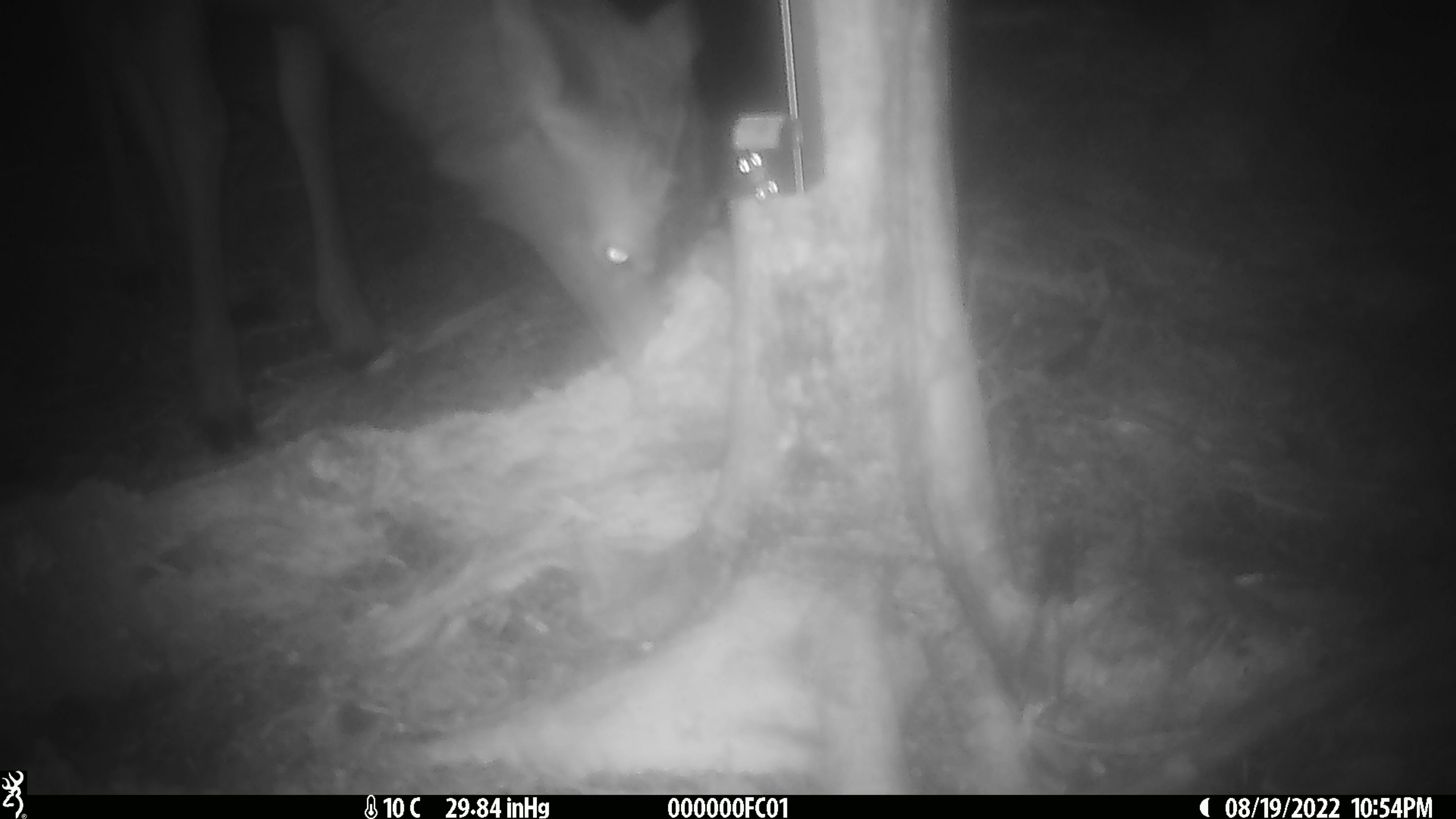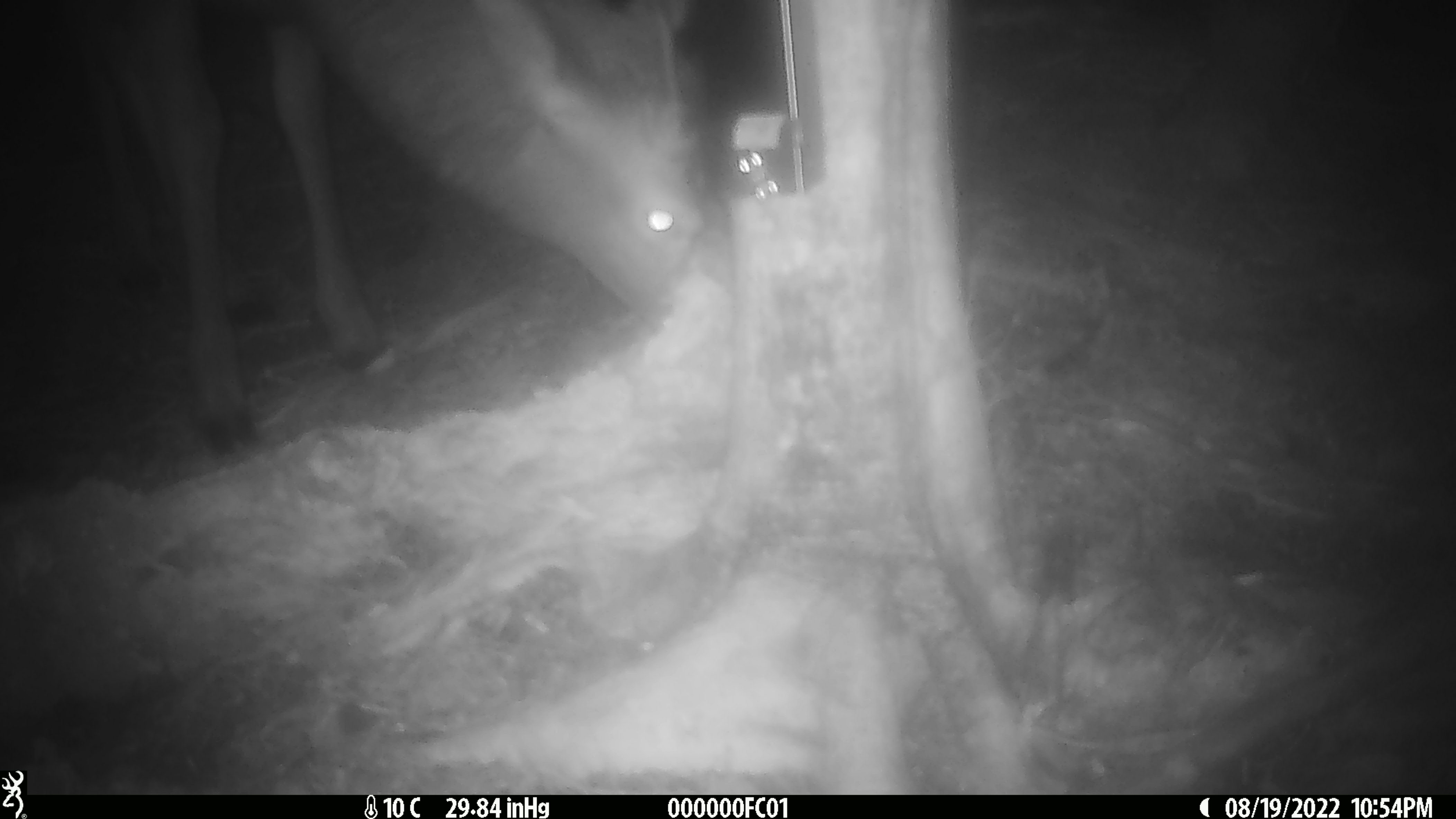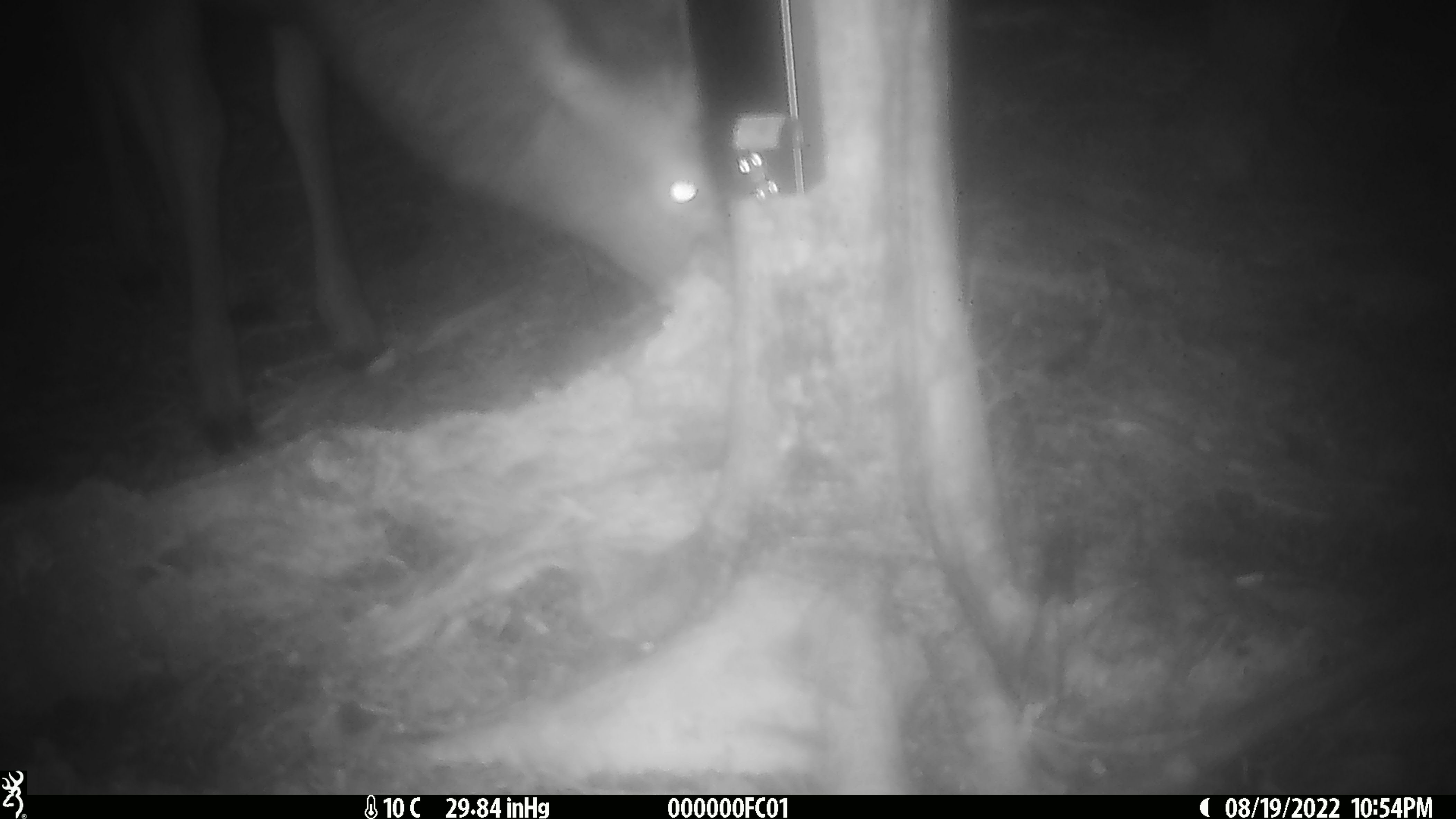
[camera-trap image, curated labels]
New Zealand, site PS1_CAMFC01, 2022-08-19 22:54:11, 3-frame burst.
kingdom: Animalia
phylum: Chordata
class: Mammalia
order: Artiodactyla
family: Cervidae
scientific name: Cervidae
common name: deer